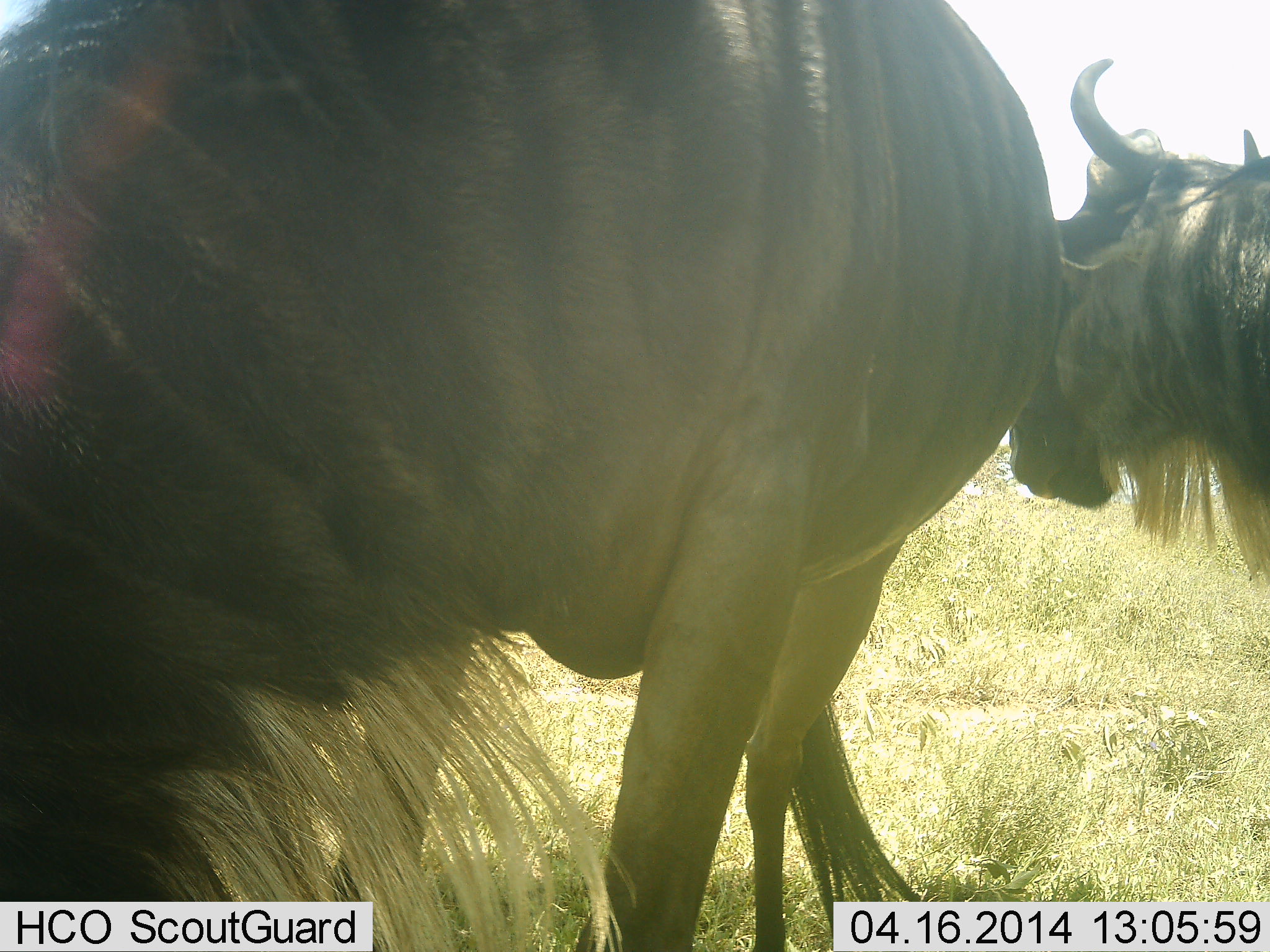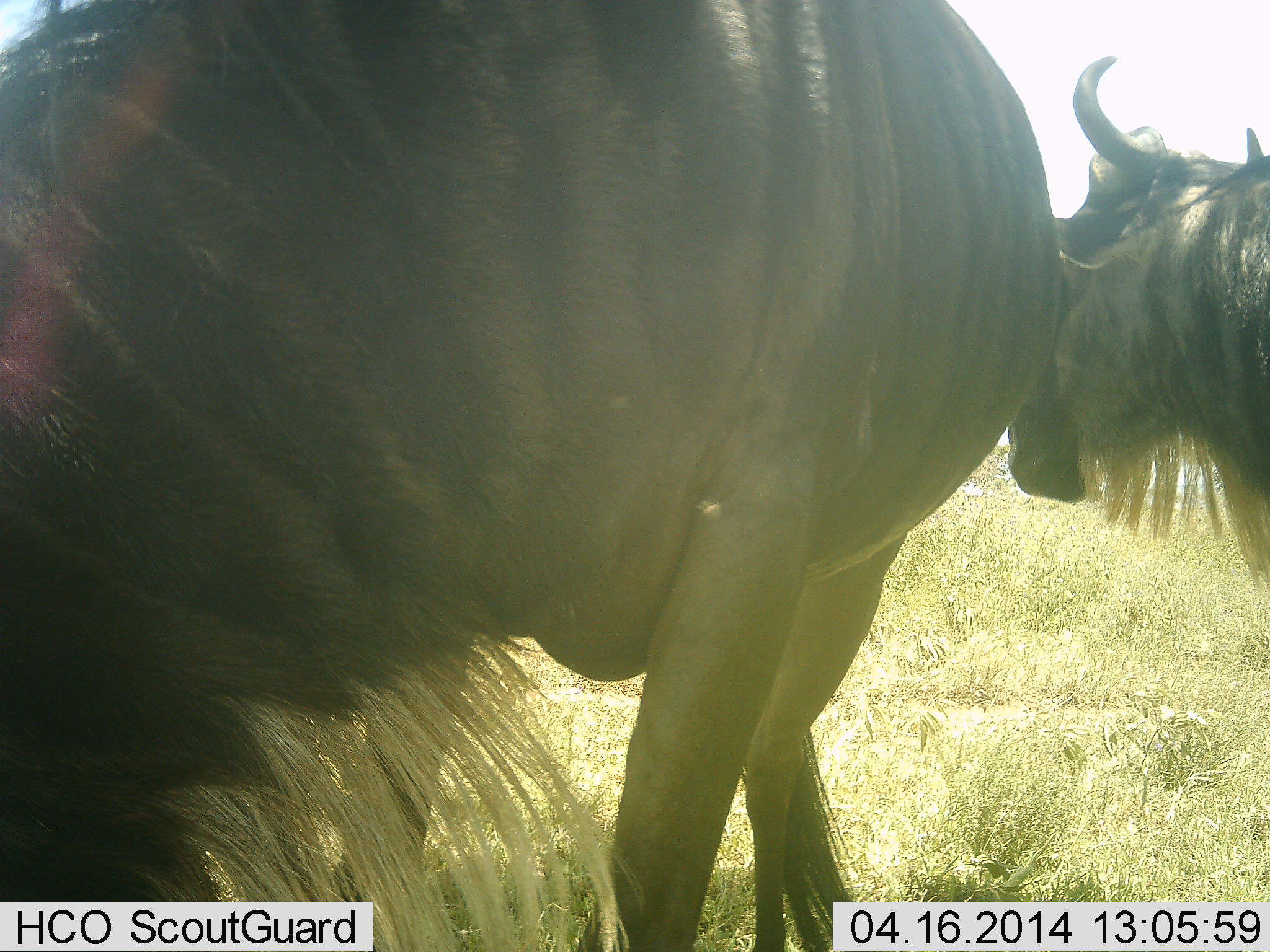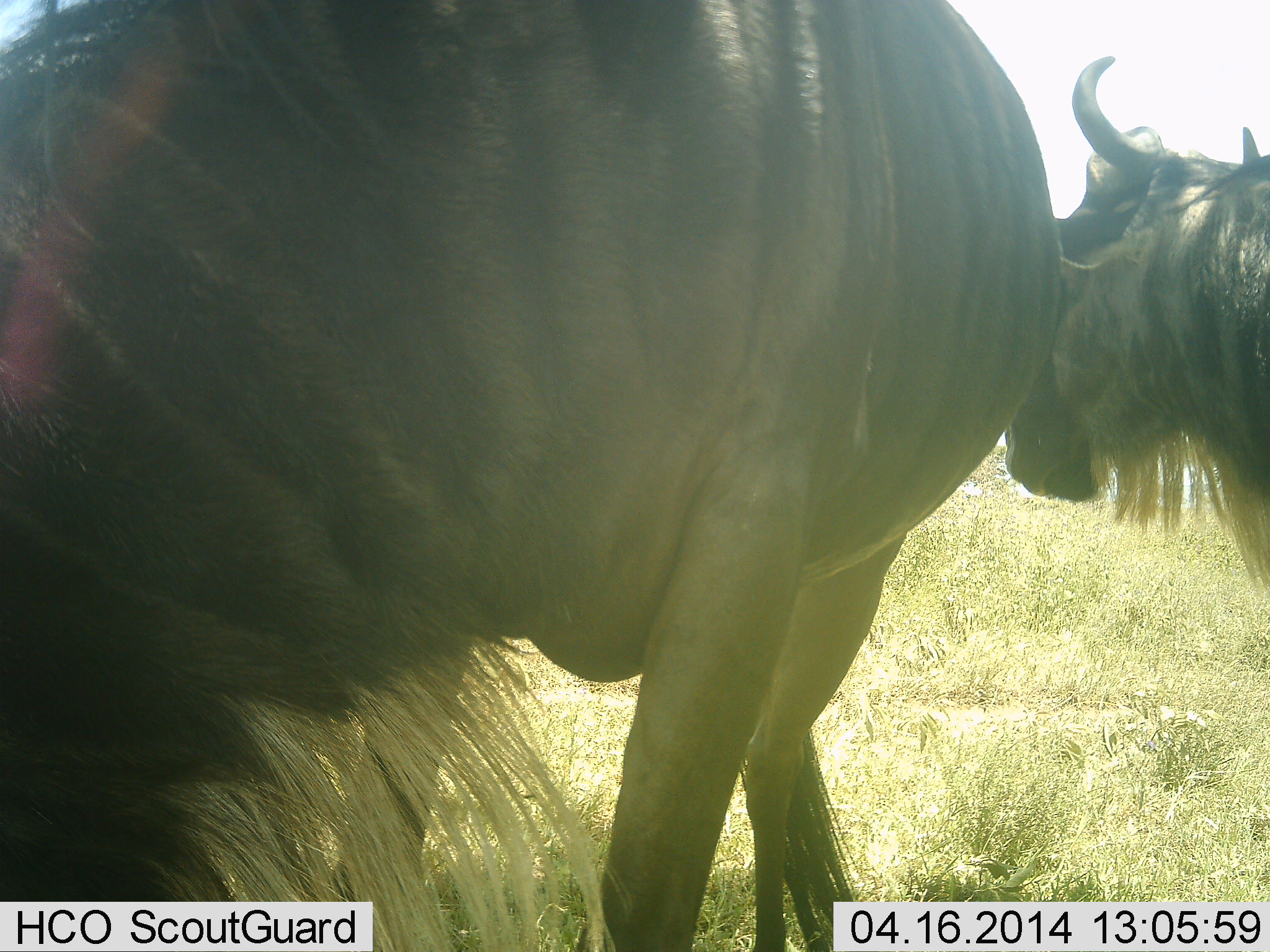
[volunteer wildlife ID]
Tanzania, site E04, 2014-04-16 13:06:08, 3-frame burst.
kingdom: Animalia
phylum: Chordata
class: Mammalia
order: Artiodactyla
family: Bovidae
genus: Connochaetes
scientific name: Connochaetes taurinus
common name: blue wildebeest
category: wildebeest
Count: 2.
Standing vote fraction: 90%.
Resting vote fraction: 20%.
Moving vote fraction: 0%.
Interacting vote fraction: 10%.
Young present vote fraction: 0%.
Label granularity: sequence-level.